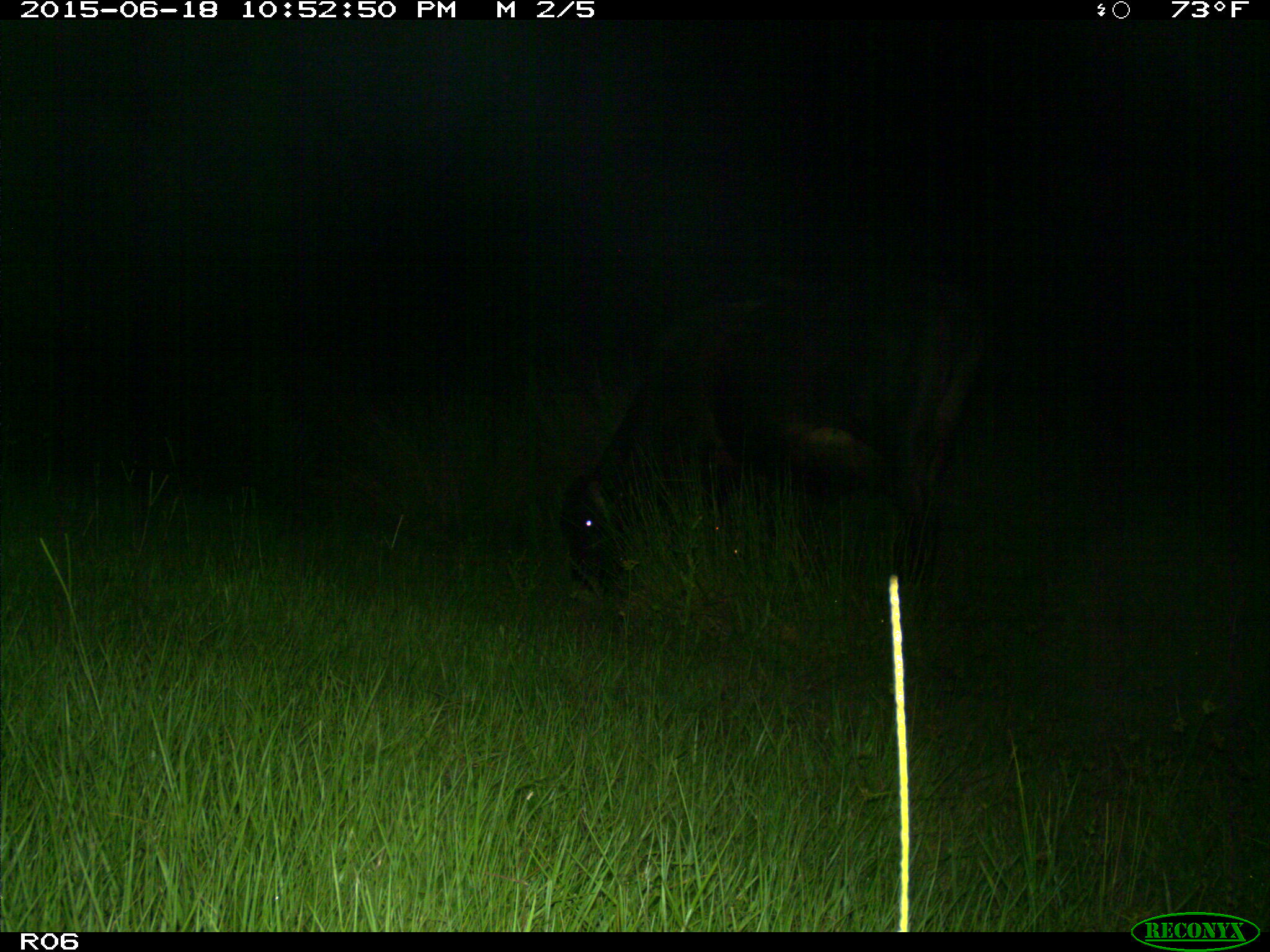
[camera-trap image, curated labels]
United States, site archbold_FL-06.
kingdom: Animalia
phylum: Chordata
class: Mammalia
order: Artiodactyla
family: Bovidae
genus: Bos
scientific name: Bos taurus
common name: domestic cow